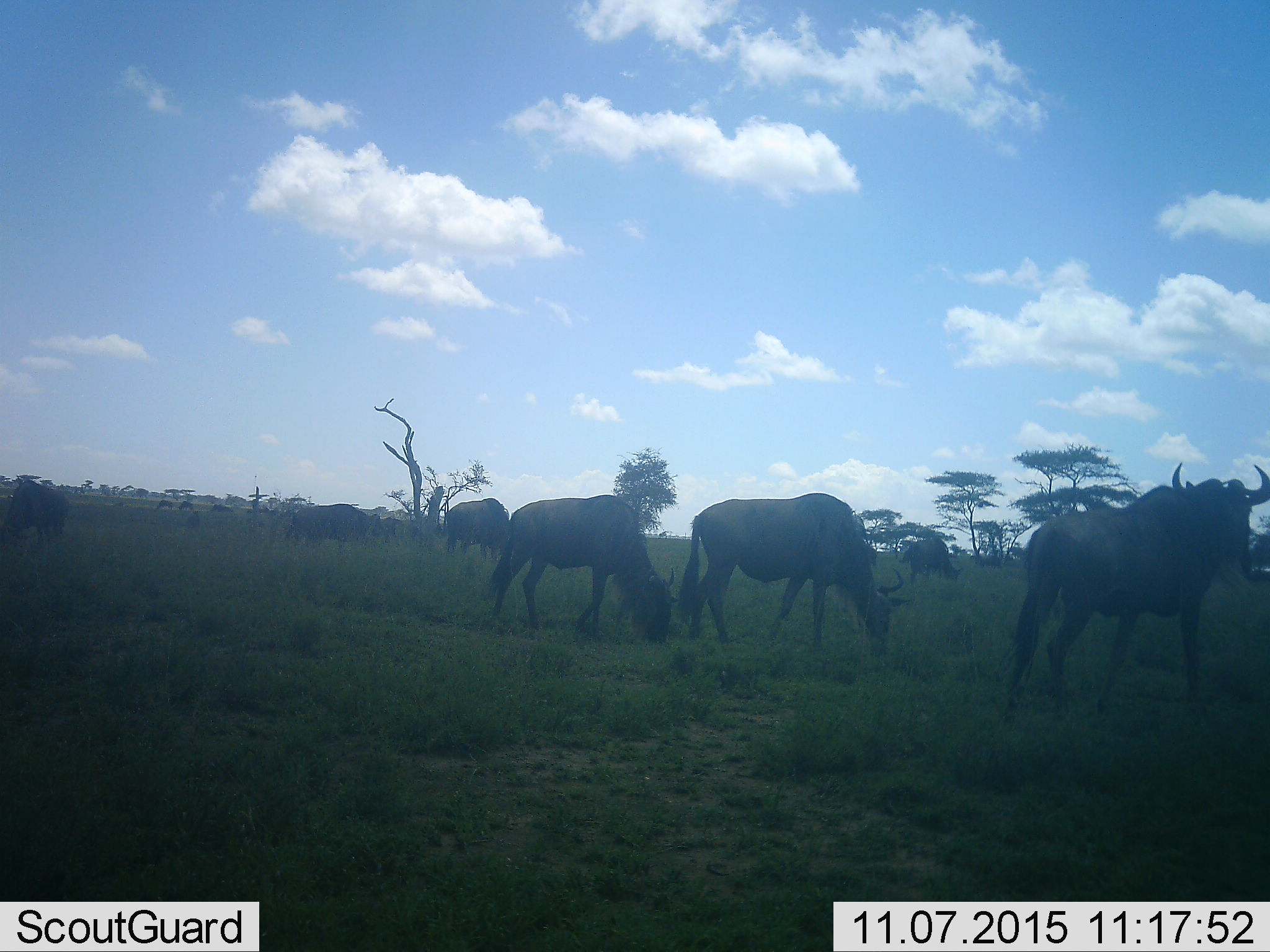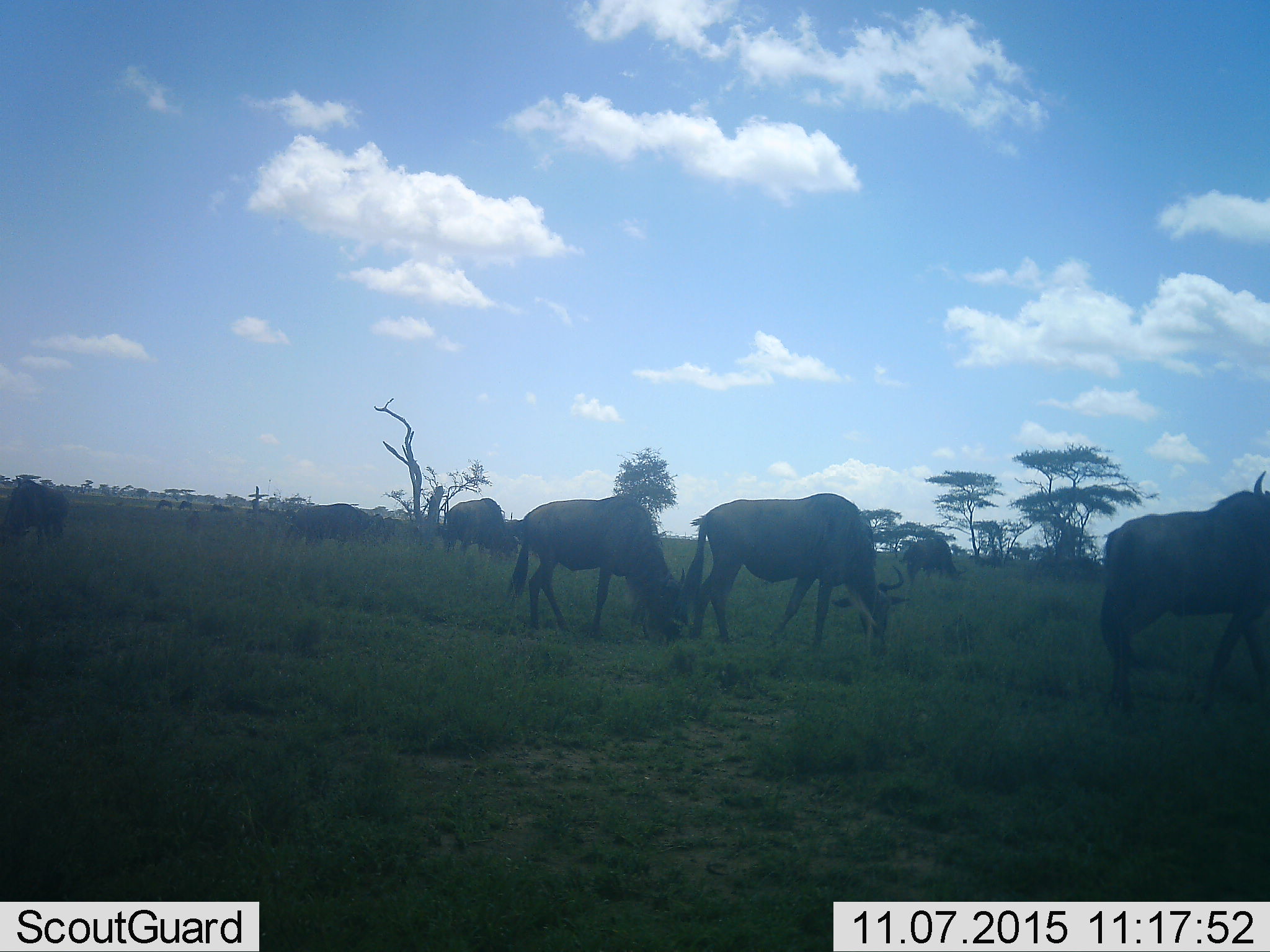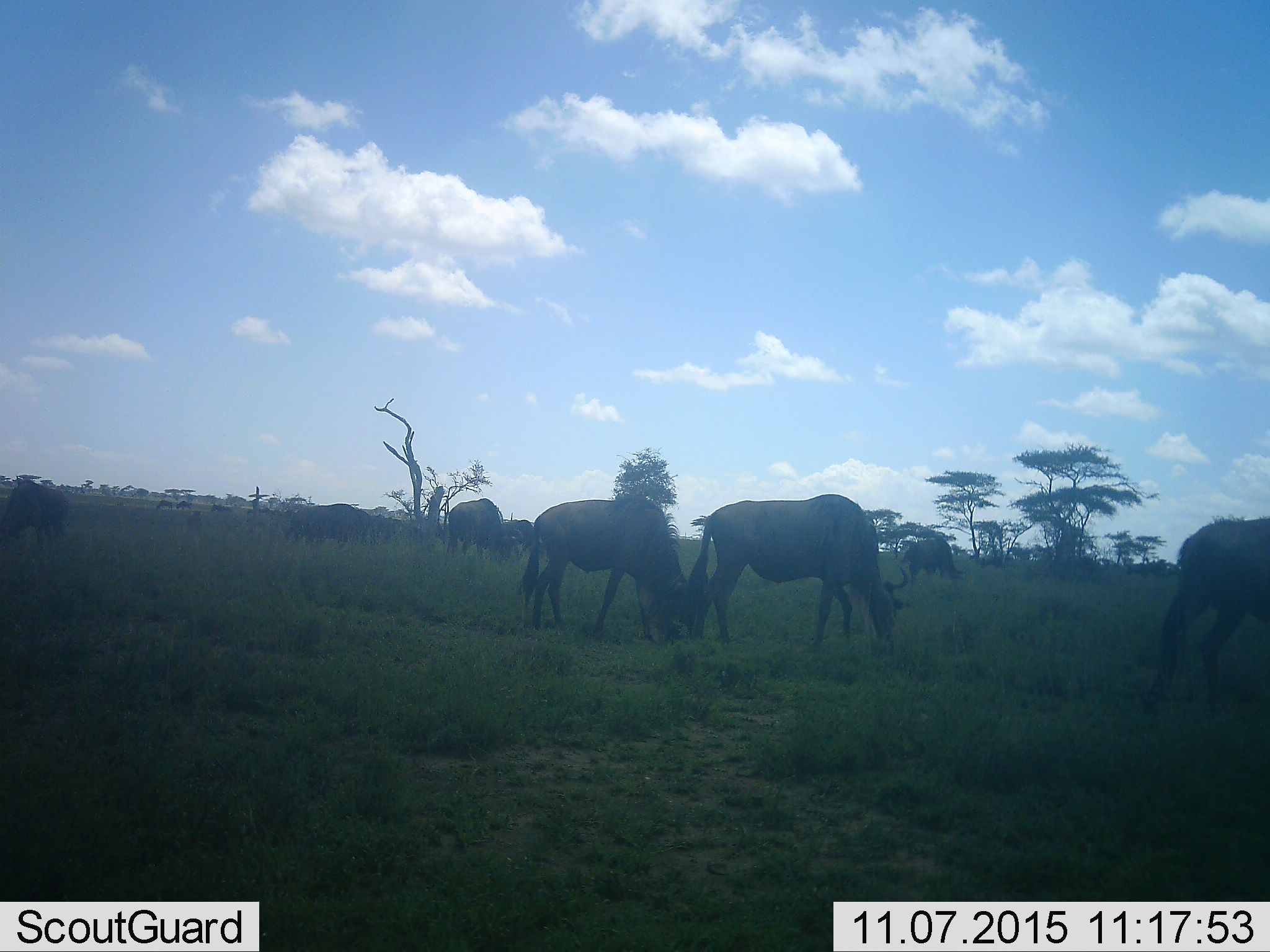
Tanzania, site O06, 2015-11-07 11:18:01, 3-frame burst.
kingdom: Animalia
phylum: Chordata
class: Mammalia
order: Artiodactyla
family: Bovidae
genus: Connochaetes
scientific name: Connochaetes taurinus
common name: blue wildebeest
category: wildebeest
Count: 9.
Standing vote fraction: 83%.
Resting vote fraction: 17%.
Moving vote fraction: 50%.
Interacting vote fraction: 0%.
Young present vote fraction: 0%.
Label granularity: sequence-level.